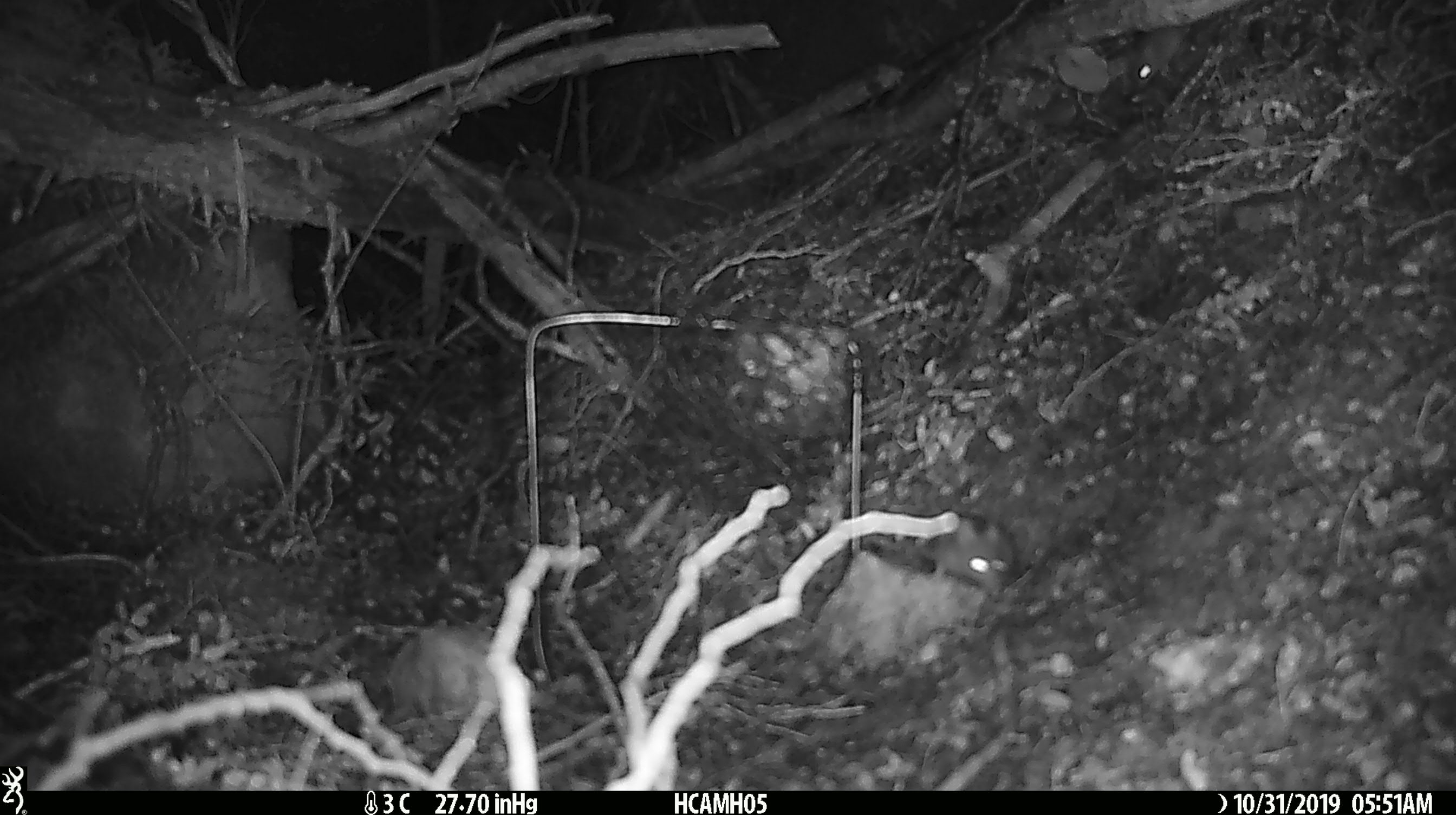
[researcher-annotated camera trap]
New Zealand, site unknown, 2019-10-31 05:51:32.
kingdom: Animalia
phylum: Chordata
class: Mammalia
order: Rodentia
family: Muridae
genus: Mus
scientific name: Mus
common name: mouse